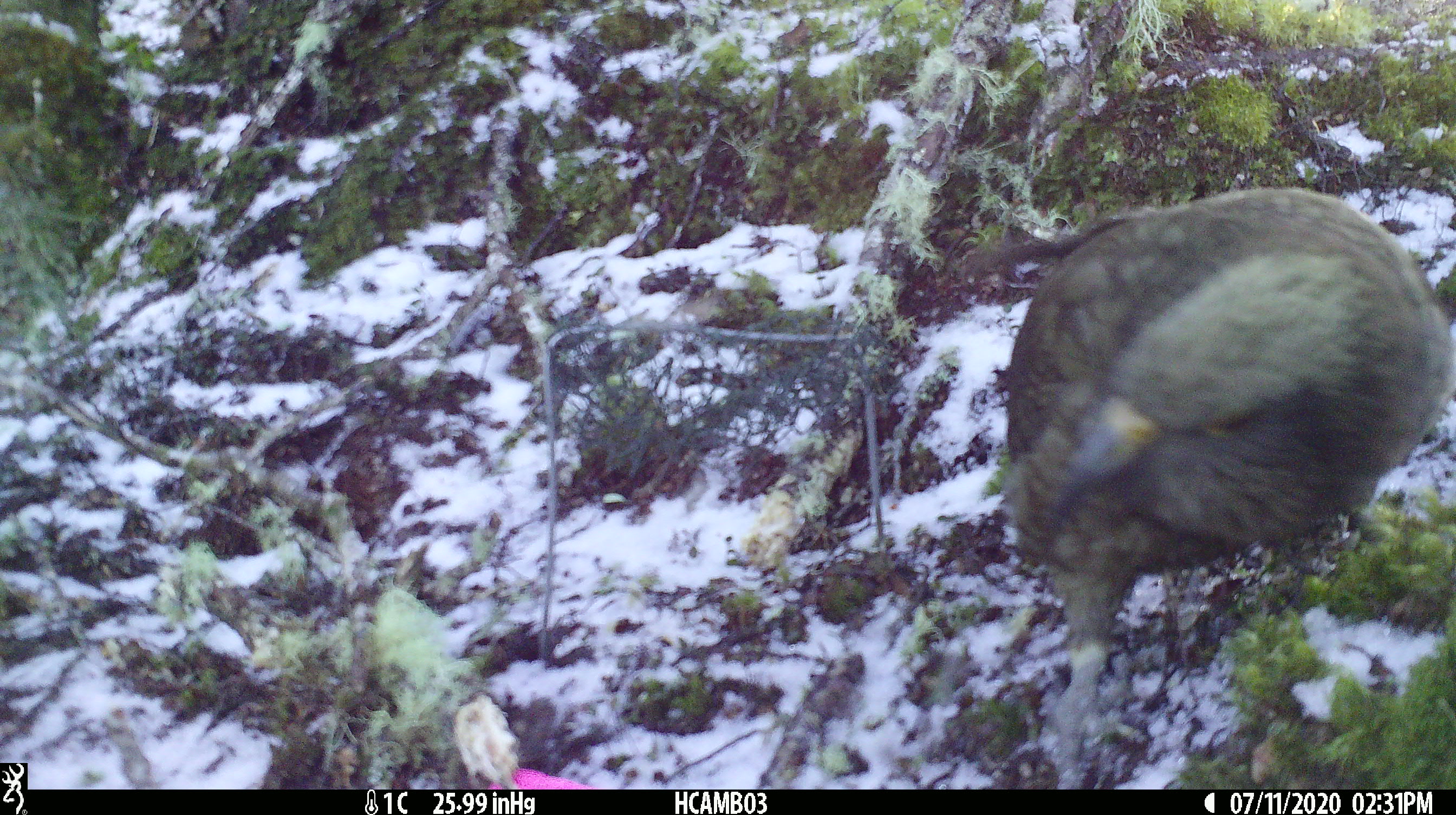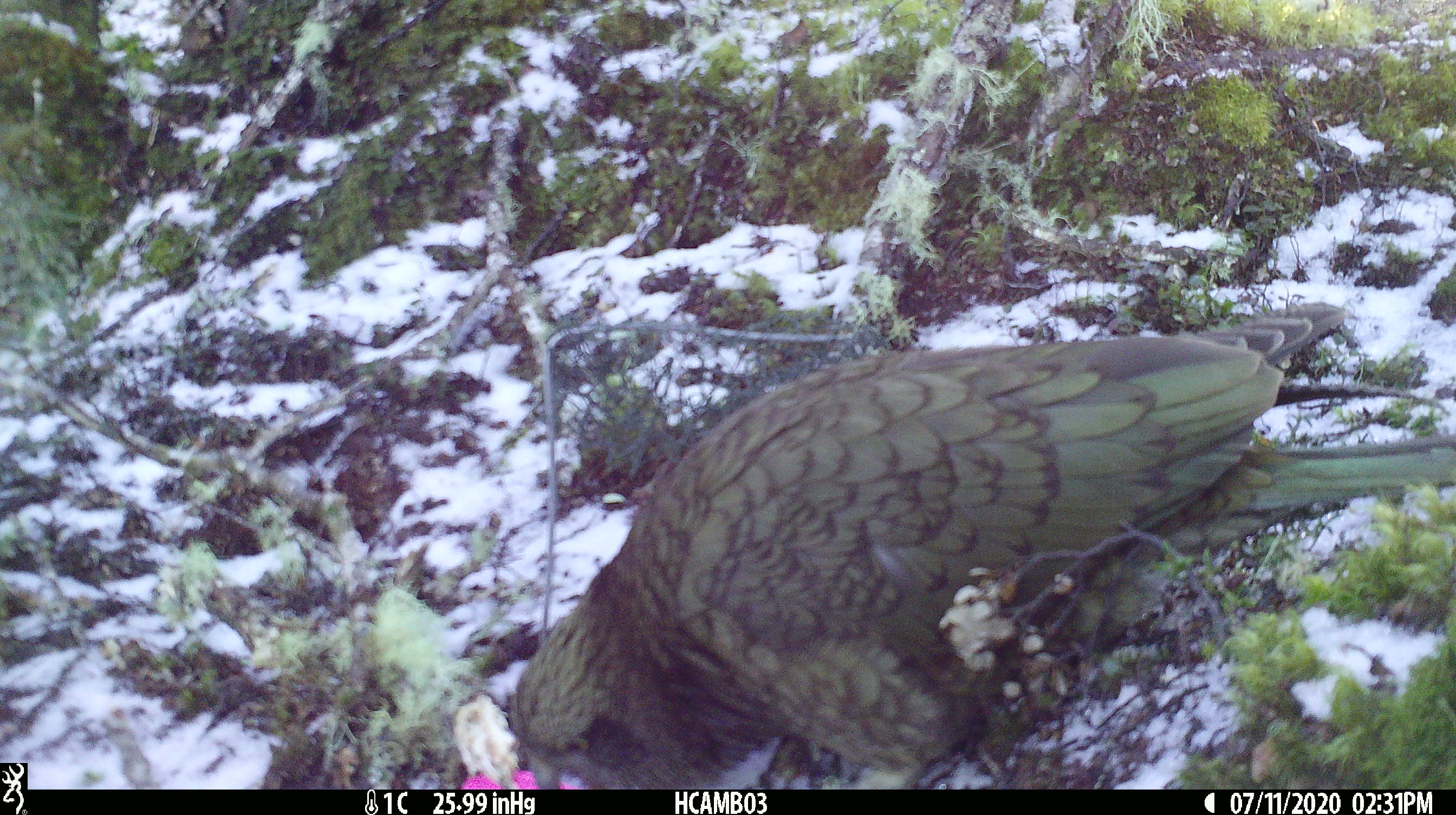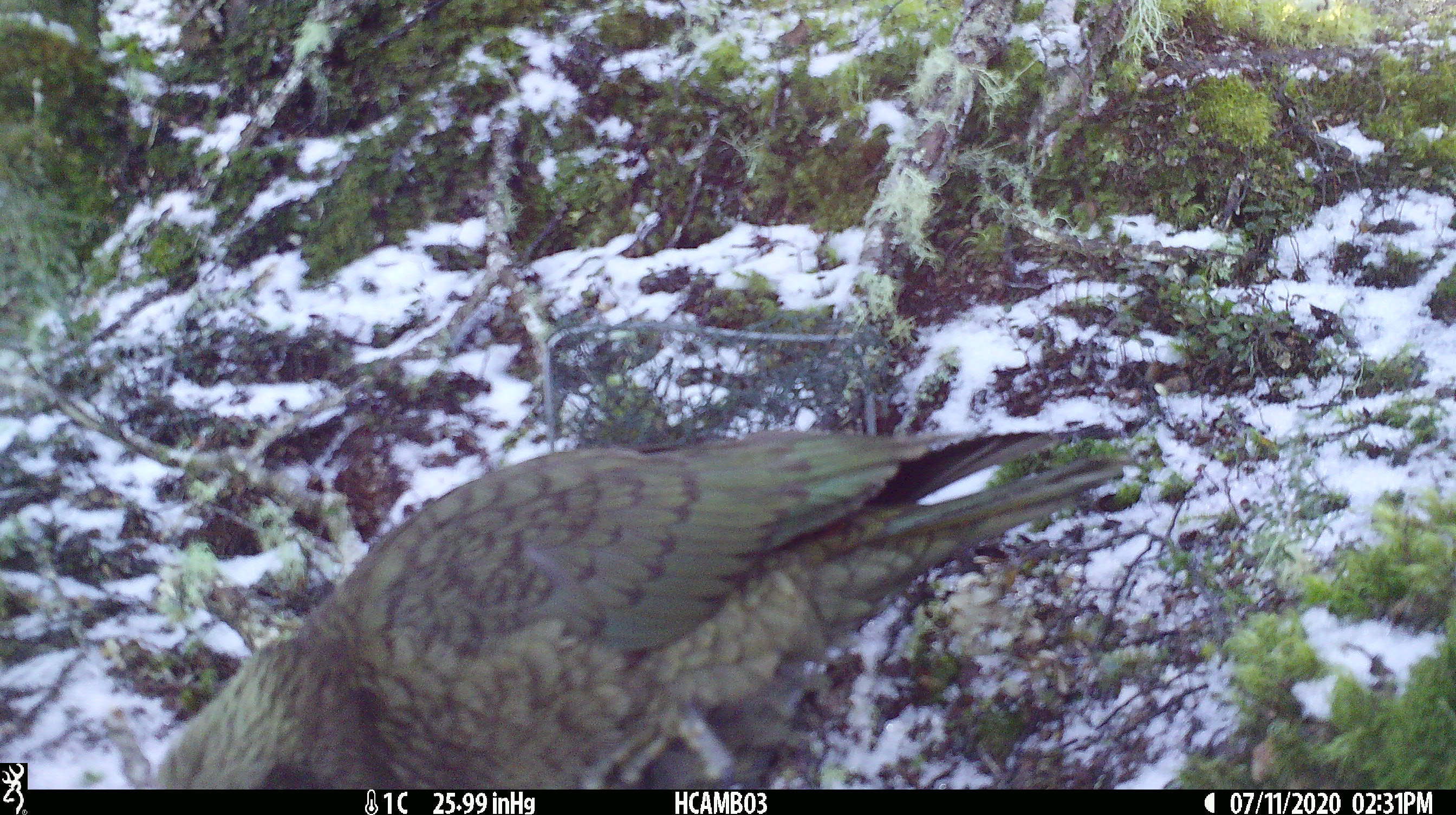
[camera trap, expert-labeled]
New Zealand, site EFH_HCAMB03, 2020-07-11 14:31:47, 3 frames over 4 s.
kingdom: Animalia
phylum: Chordata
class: Aves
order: Psittaciformes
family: Strigopidae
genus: Nestor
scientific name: Nestor notabilis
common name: kea